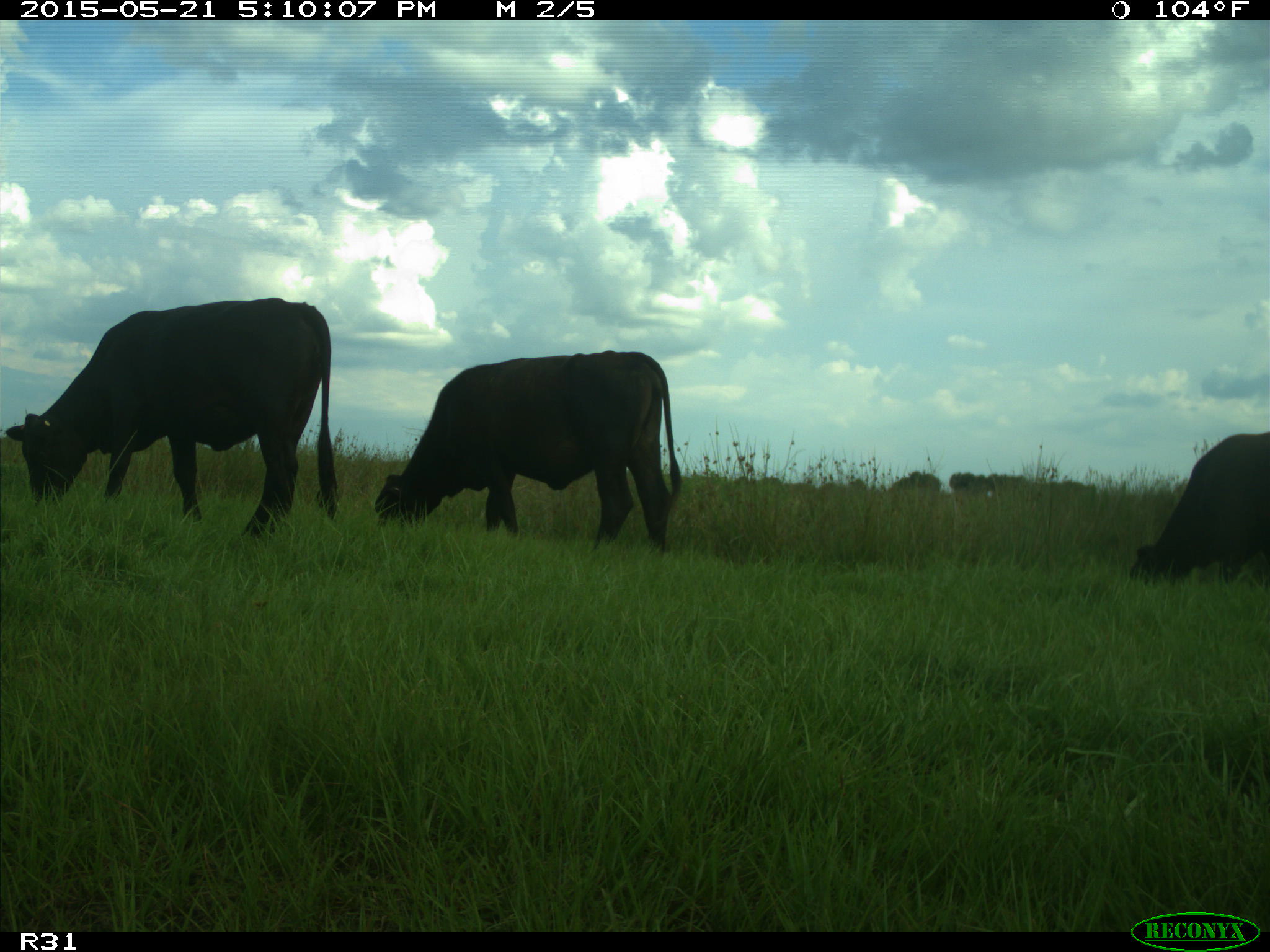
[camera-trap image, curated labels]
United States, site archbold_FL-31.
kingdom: Animalia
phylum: Chordata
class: Mammalia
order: Artiodactyla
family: Bovidae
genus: Bos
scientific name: Bos taurus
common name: domestic cow